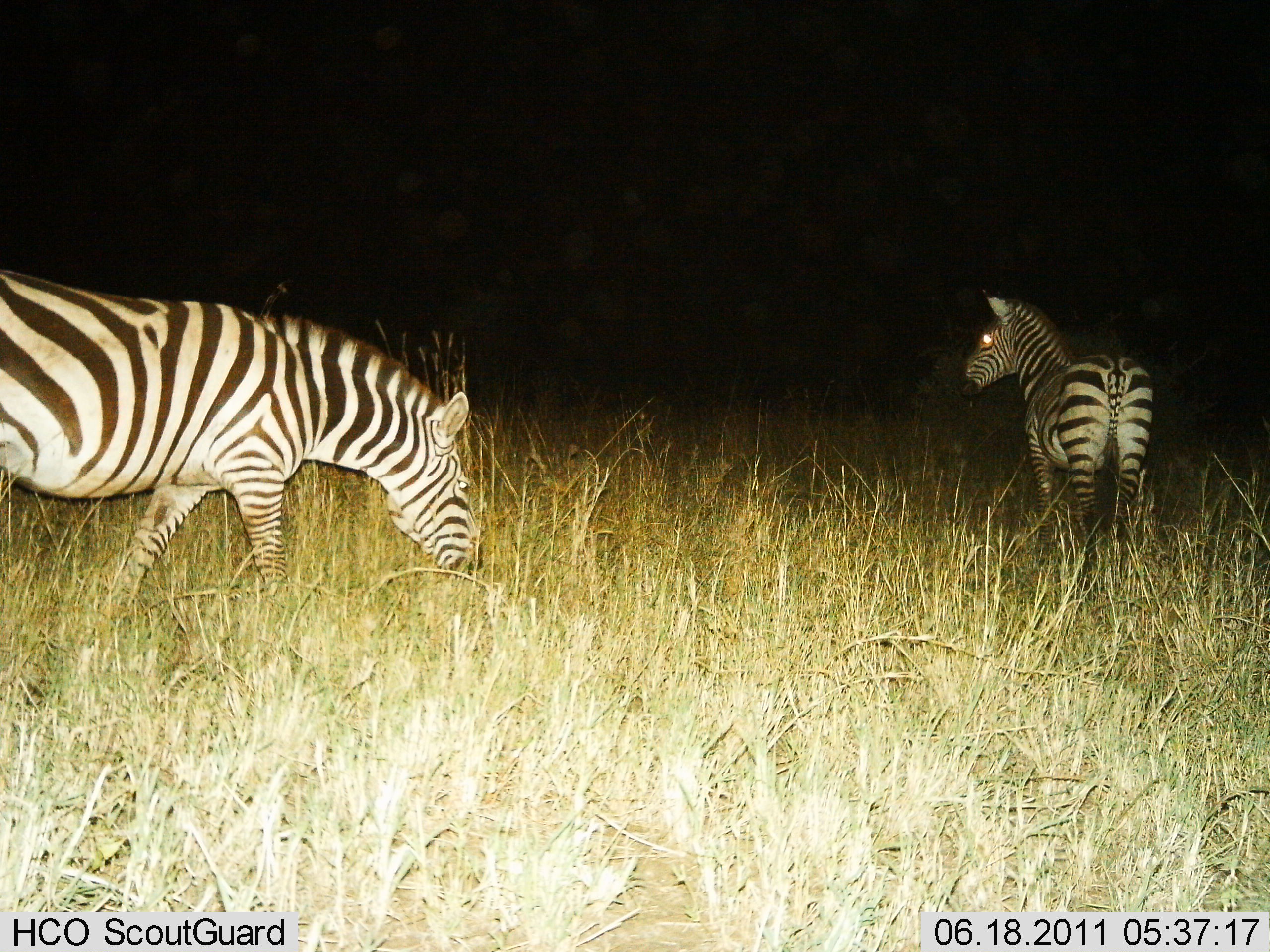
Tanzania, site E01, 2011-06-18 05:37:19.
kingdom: Animalia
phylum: Chordata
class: Mammalia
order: Perissodactyla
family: Equidae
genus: Equus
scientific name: Equus quagga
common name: plains zebra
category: zebra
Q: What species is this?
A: Zebra (plains zebra) (Equus quagga).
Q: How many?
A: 2.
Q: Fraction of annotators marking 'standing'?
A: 71%.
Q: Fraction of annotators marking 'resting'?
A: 0%.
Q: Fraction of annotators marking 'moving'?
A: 43%.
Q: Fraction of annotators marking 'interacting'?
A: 0%.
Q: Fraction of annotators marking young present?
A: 0%.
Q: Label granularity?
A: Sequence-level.